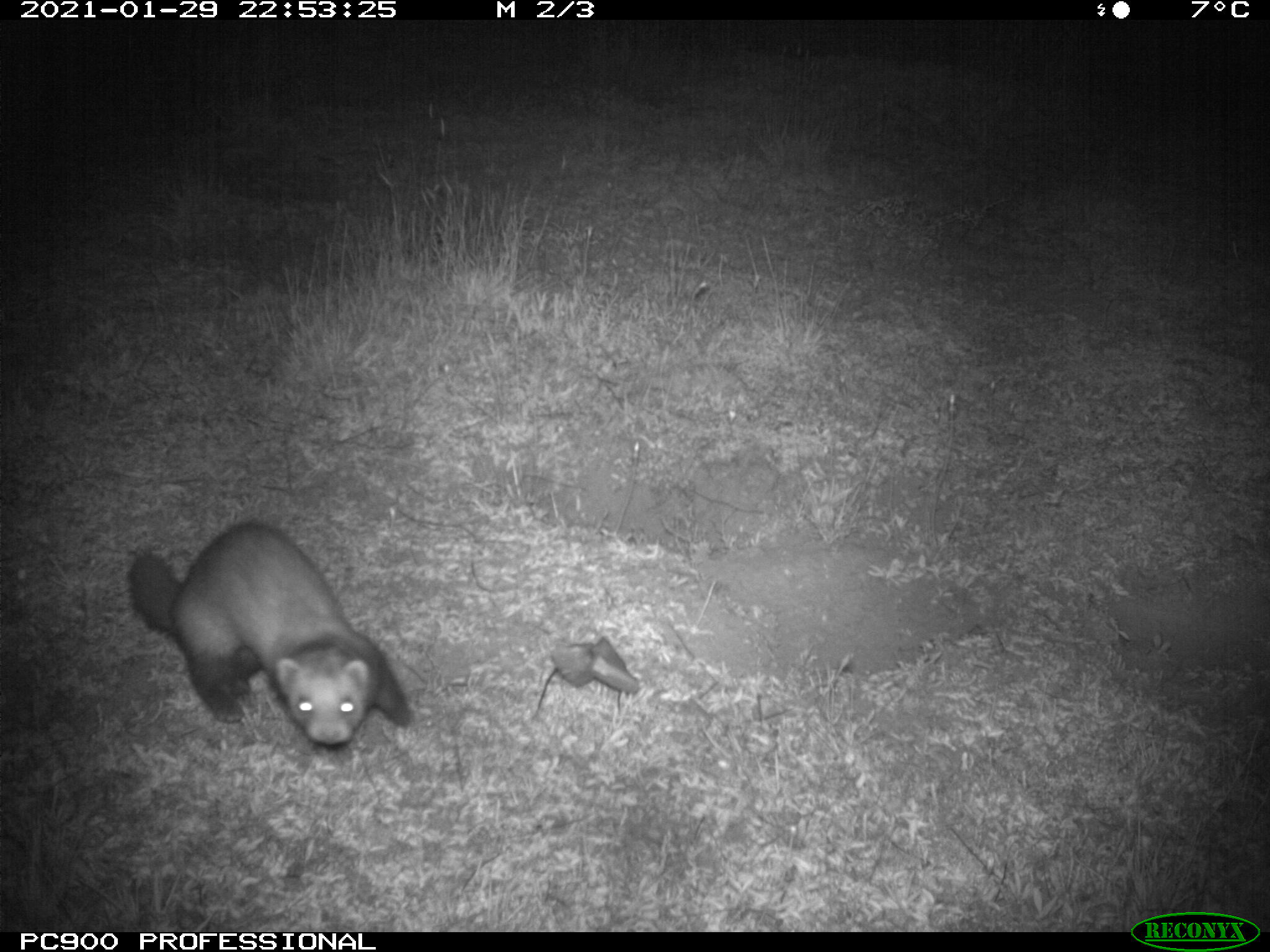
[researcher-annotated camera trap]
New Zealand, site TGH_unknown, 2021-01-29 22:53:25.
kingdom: Animalia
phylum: Chordata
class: Mammalia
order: Carnivora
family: Mustelidae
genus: Mustela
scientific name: Mustela furo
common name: ferret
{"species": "ferret (Mustela furo)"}